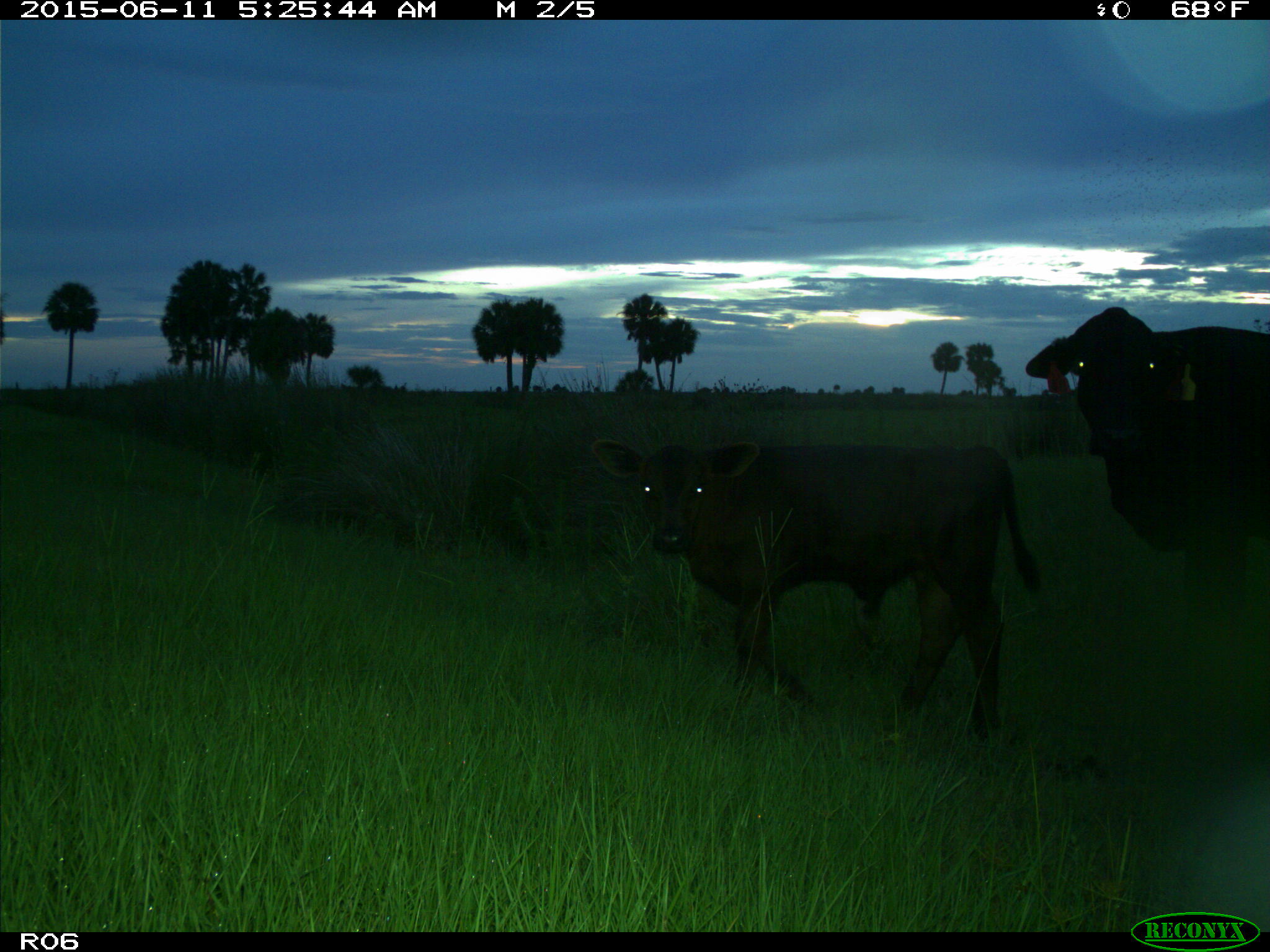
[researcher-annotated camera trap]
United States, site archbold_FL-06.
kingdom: Animalia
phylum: Chordata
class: Mammalia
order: Artiodactyla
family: Bovidae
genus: Bos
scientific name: Bos taurus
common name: domestic cow